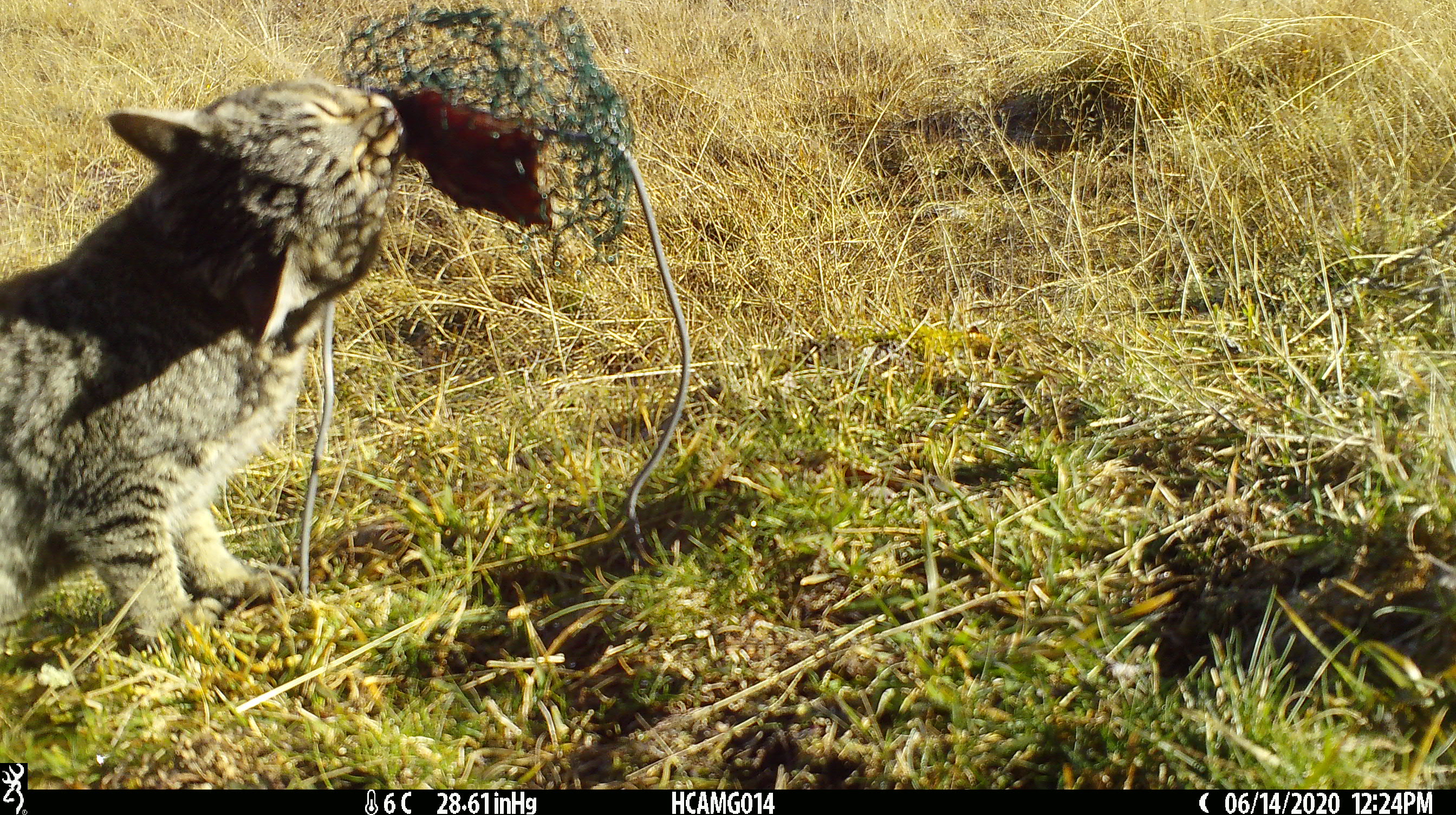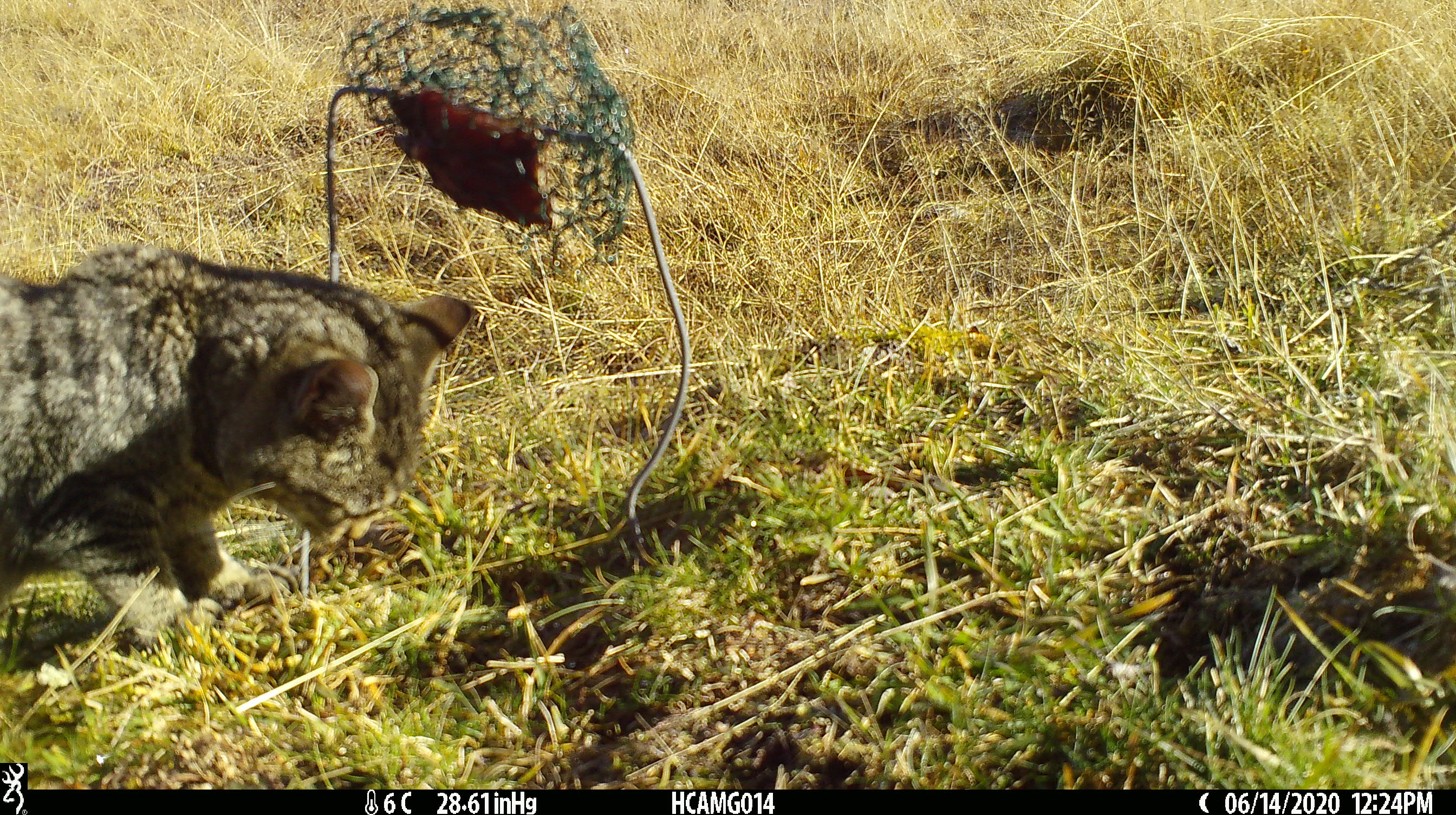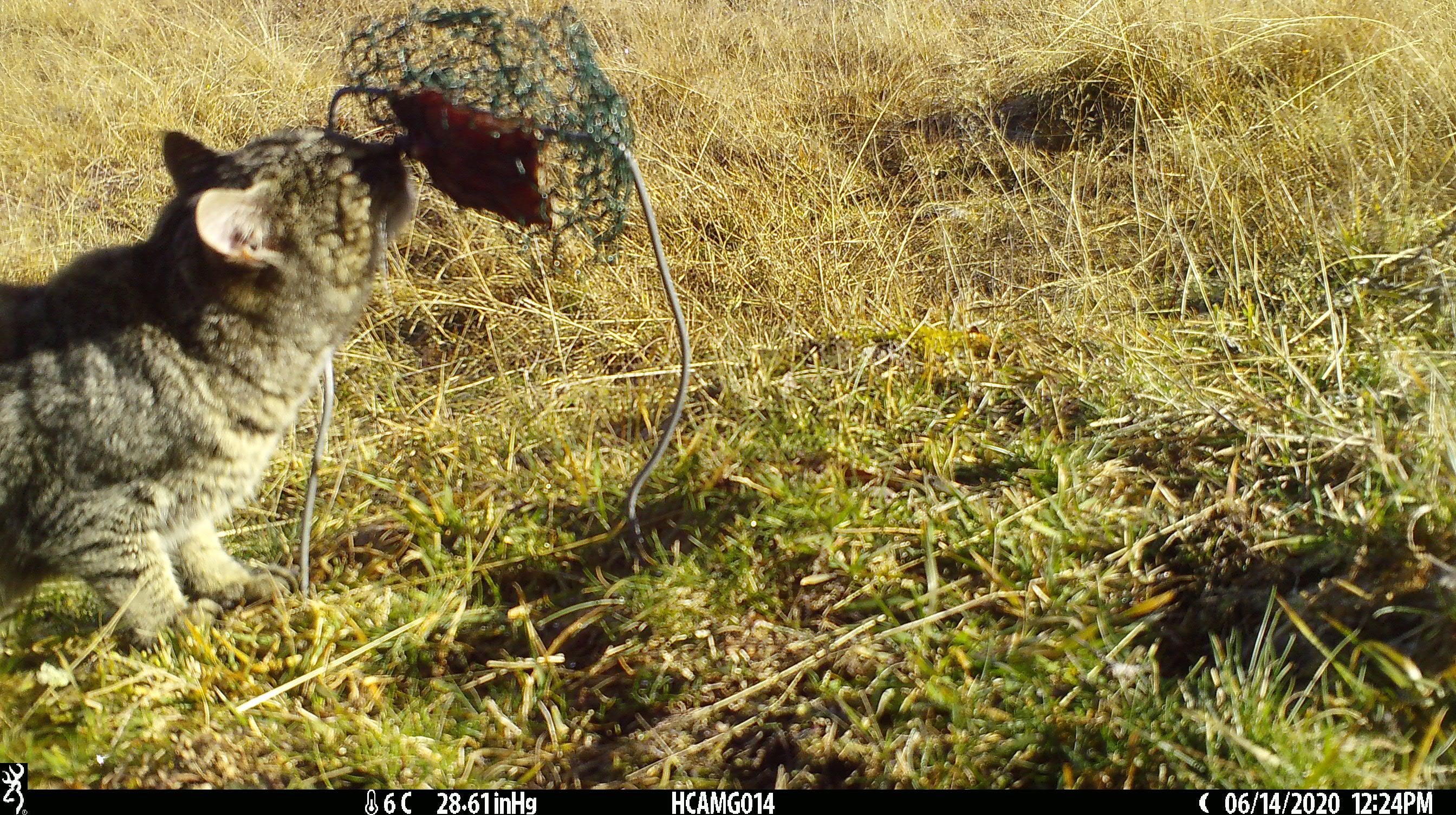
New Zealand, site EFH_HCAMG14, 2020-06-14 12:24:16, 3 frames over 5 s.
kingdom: Animalia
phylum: Chordata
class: Mammalia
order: Carnivora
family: Felidae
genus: Felis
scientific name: Felis catus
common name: domestic cat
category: cat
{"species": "cat (domestic cat) (Felis catus)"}